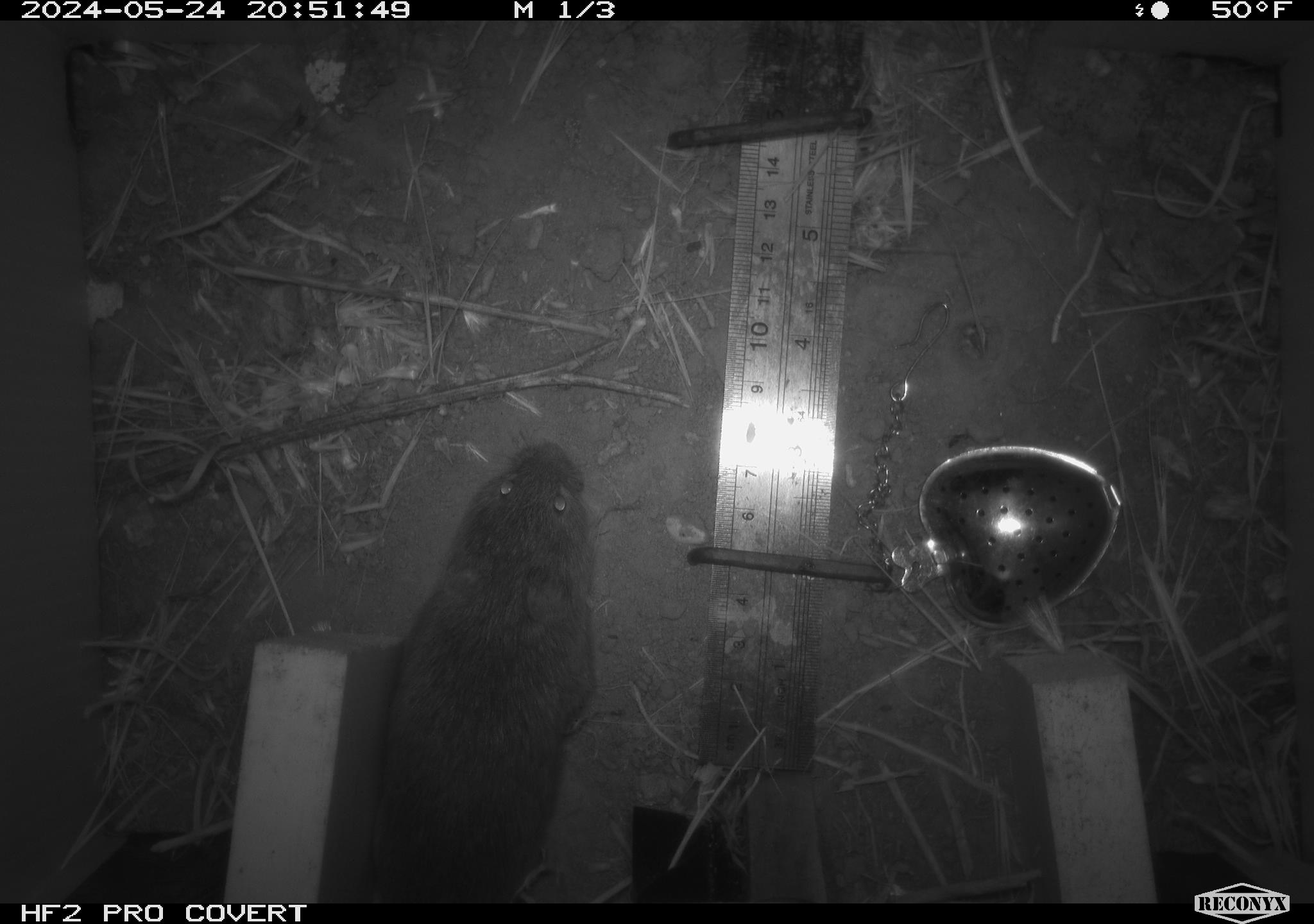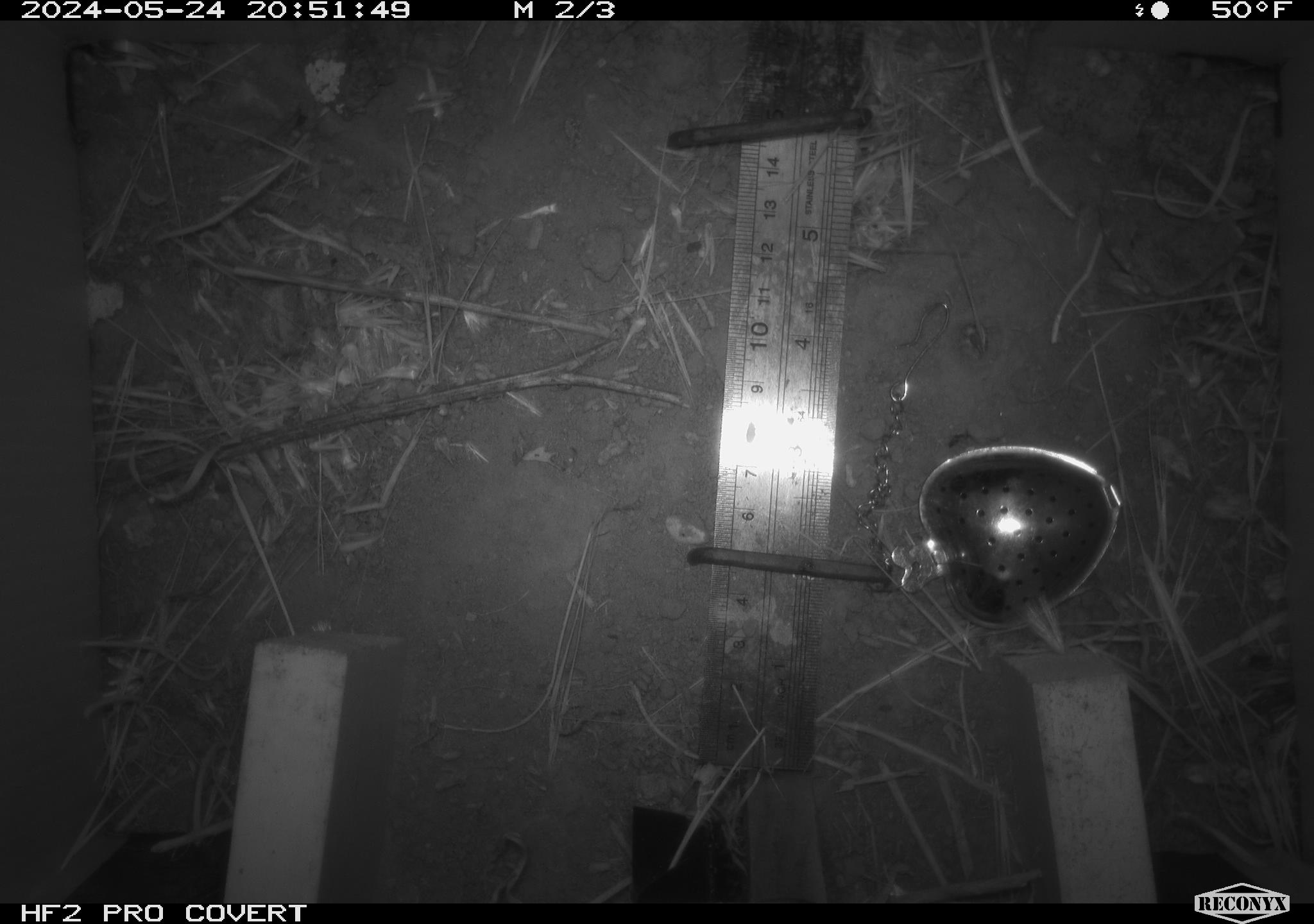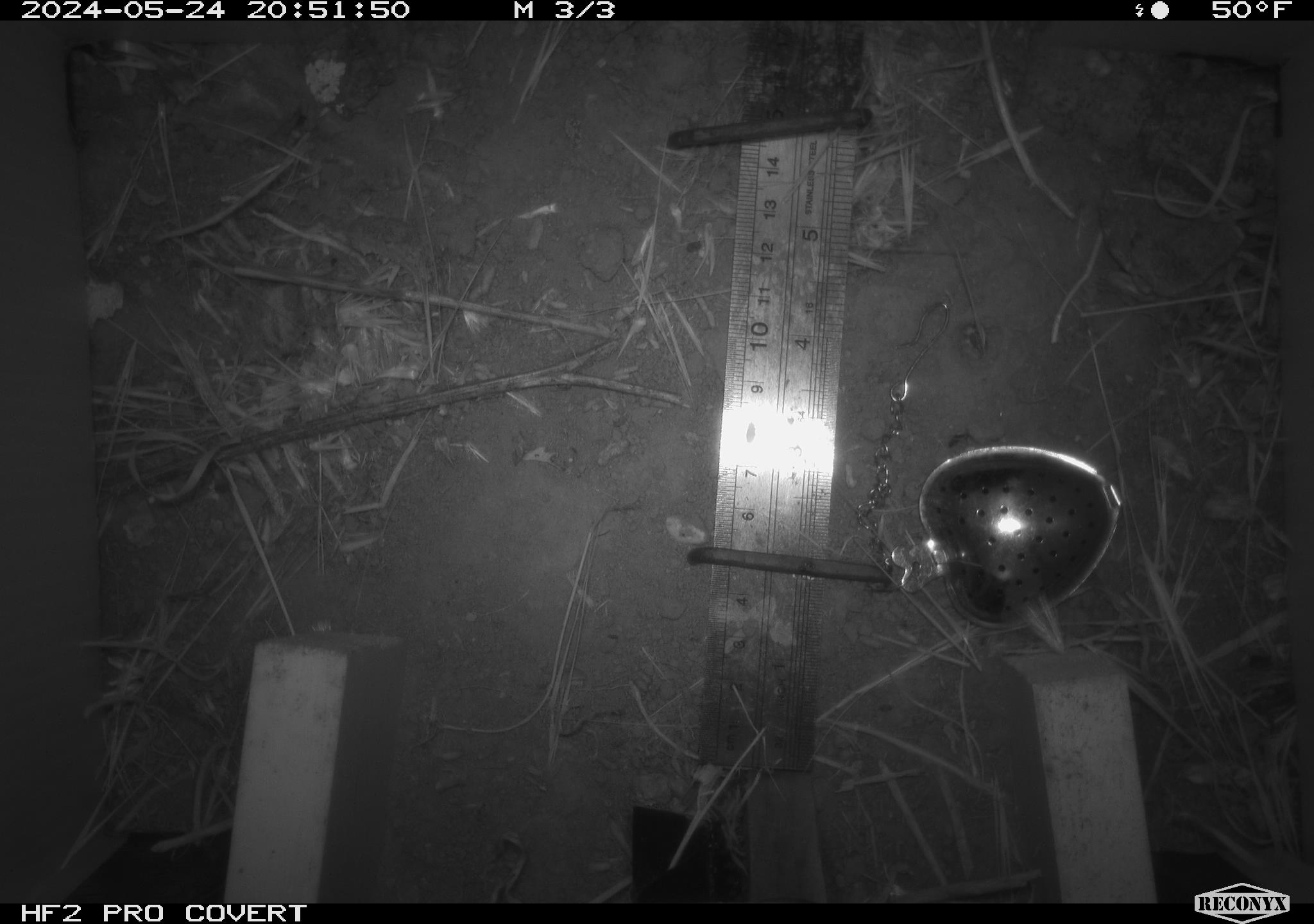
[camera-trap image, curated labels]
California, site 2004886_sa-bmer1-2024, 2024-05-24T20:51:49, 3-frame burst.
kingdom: Animalia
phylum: Chordata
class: Mammalia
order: Rodentia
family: Cricetidae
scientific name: Arvicolinae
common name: voles, lemmings, and muskrats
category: arvicolinae subfamily